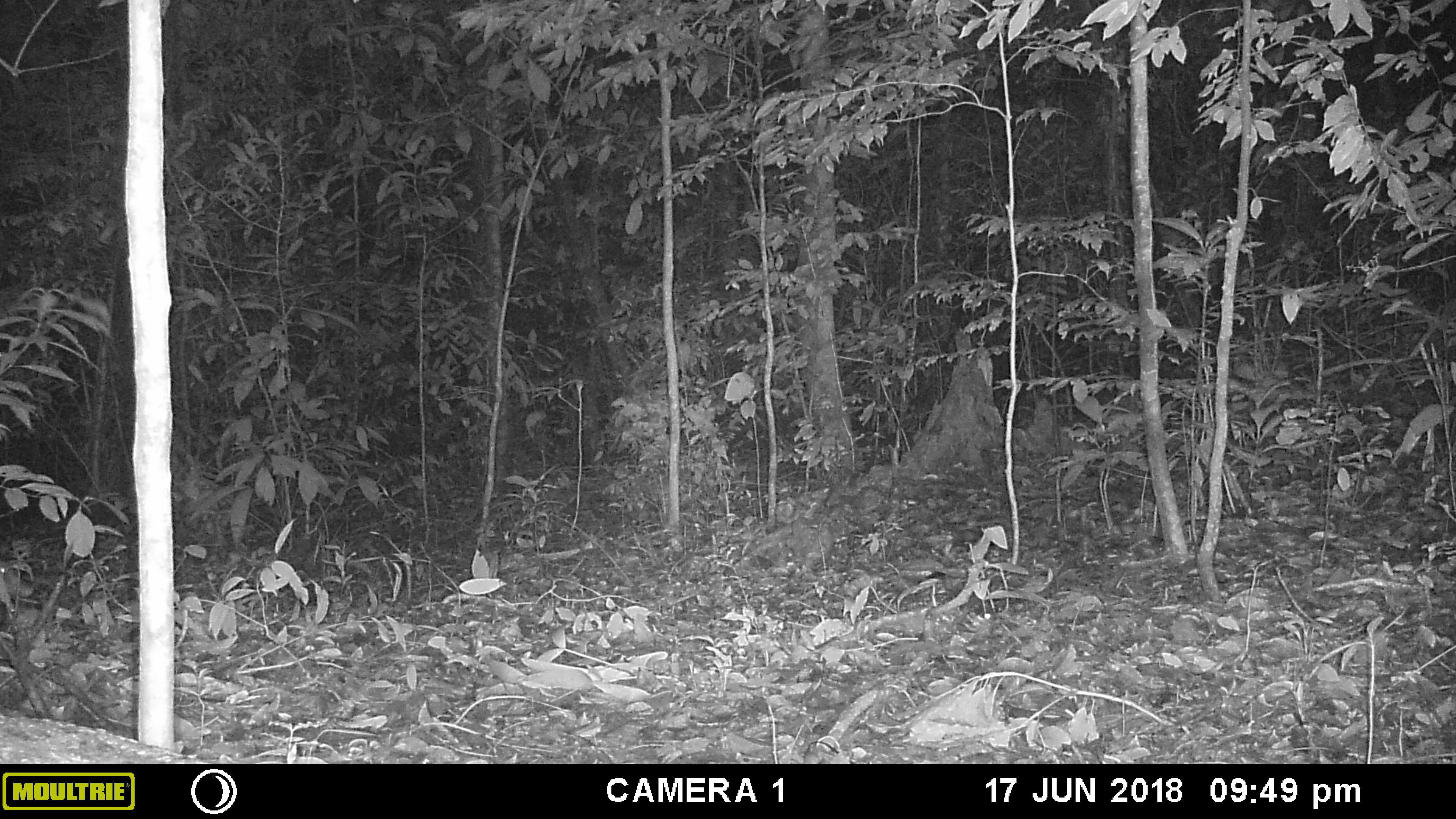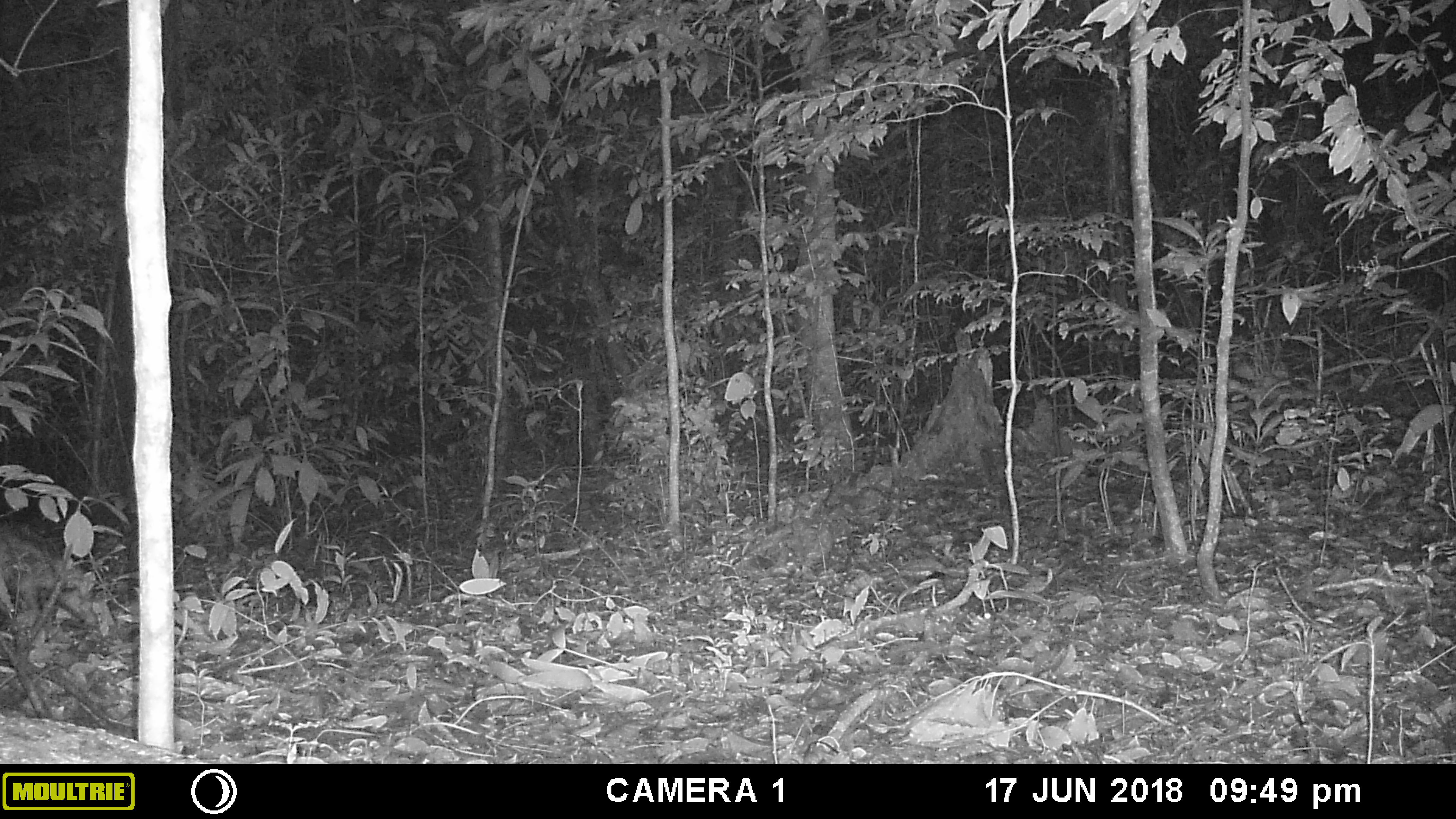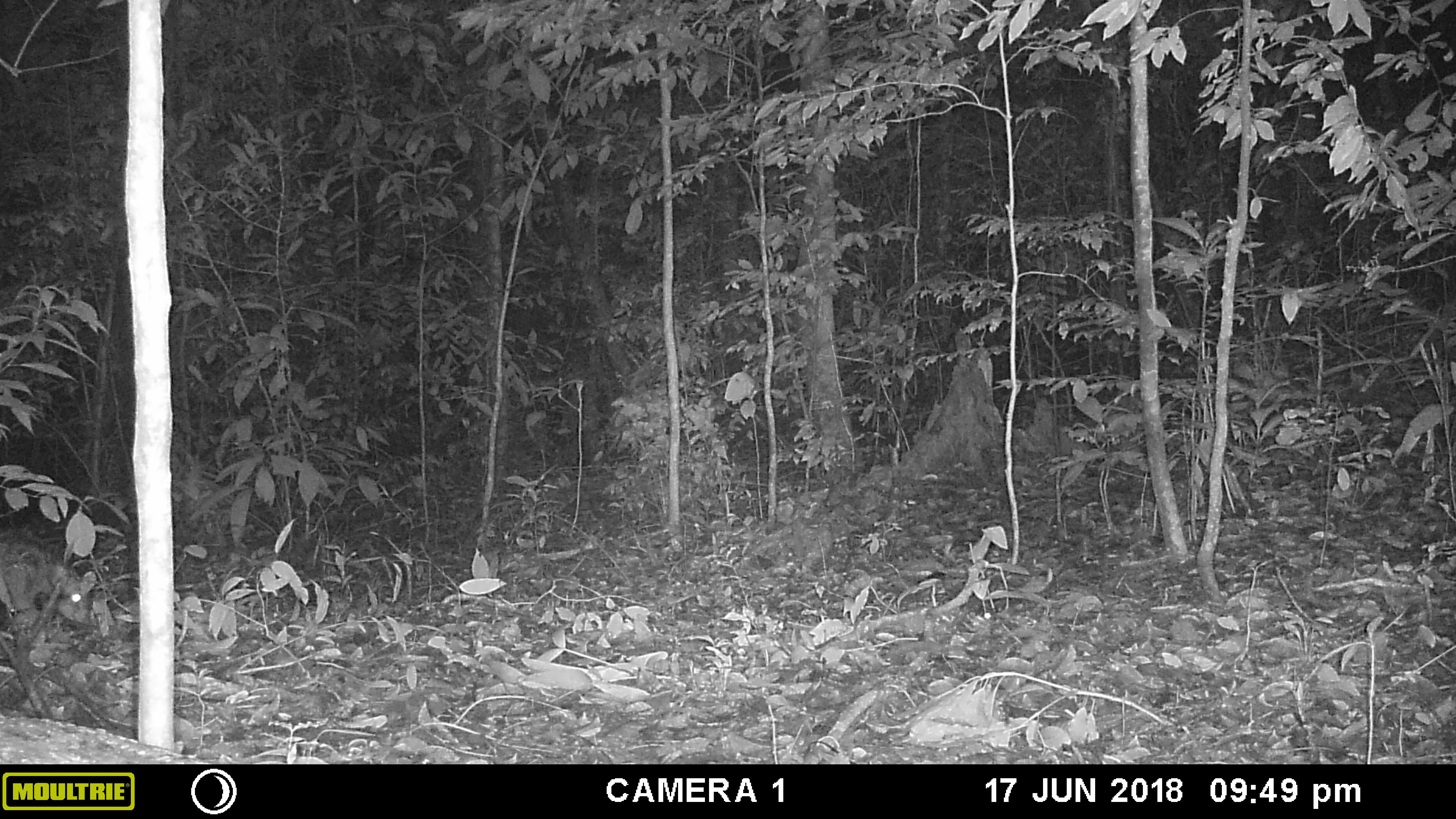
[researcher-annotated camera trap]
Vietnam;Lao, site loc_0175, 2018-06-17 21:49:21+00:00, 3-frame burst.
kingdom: Animalia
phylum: Chordata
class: Mammalia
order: Artiodactyla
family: Suidae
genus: Sus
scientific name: Sus scrofa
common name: eurasian wild pig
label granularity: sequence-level